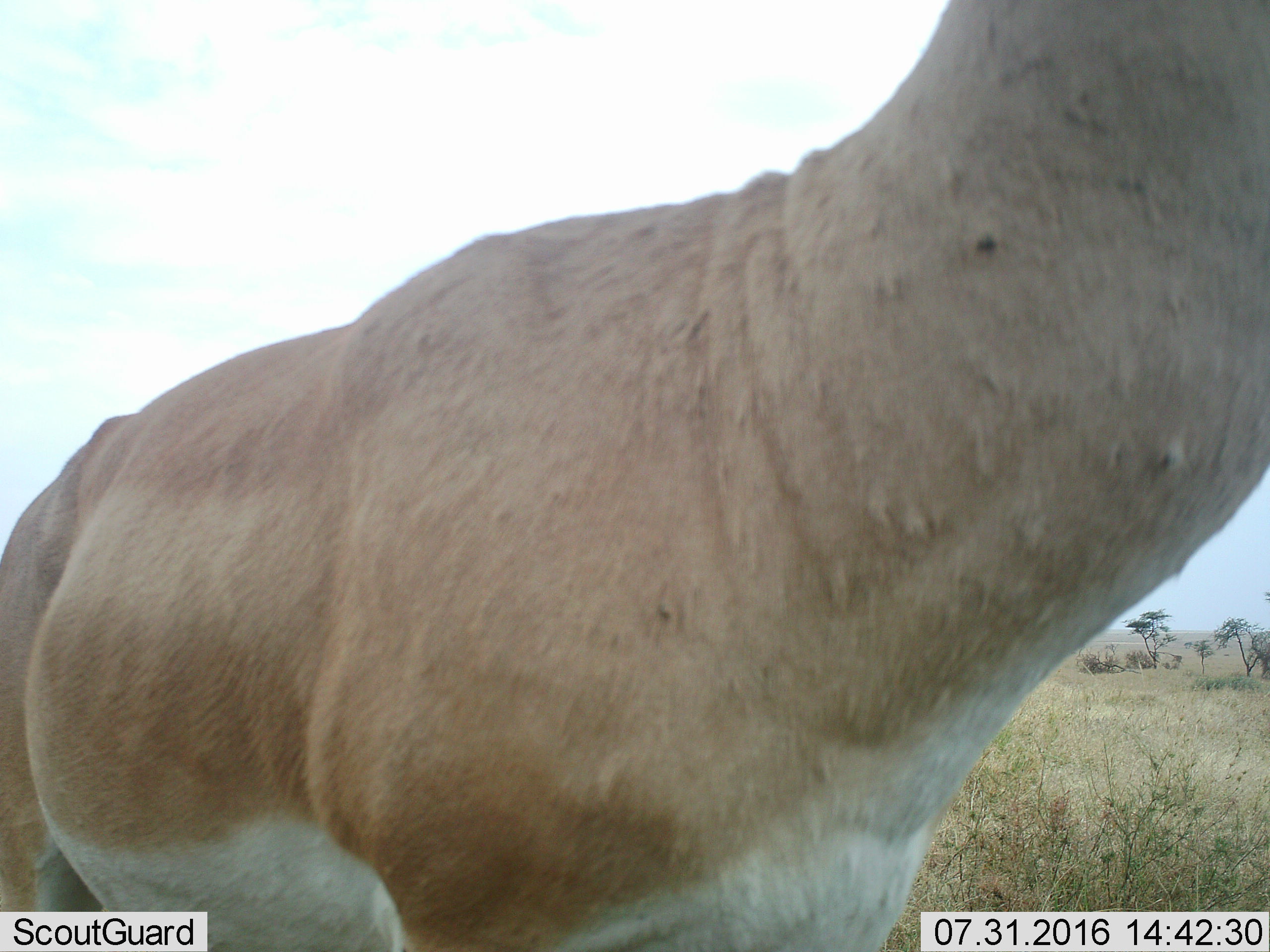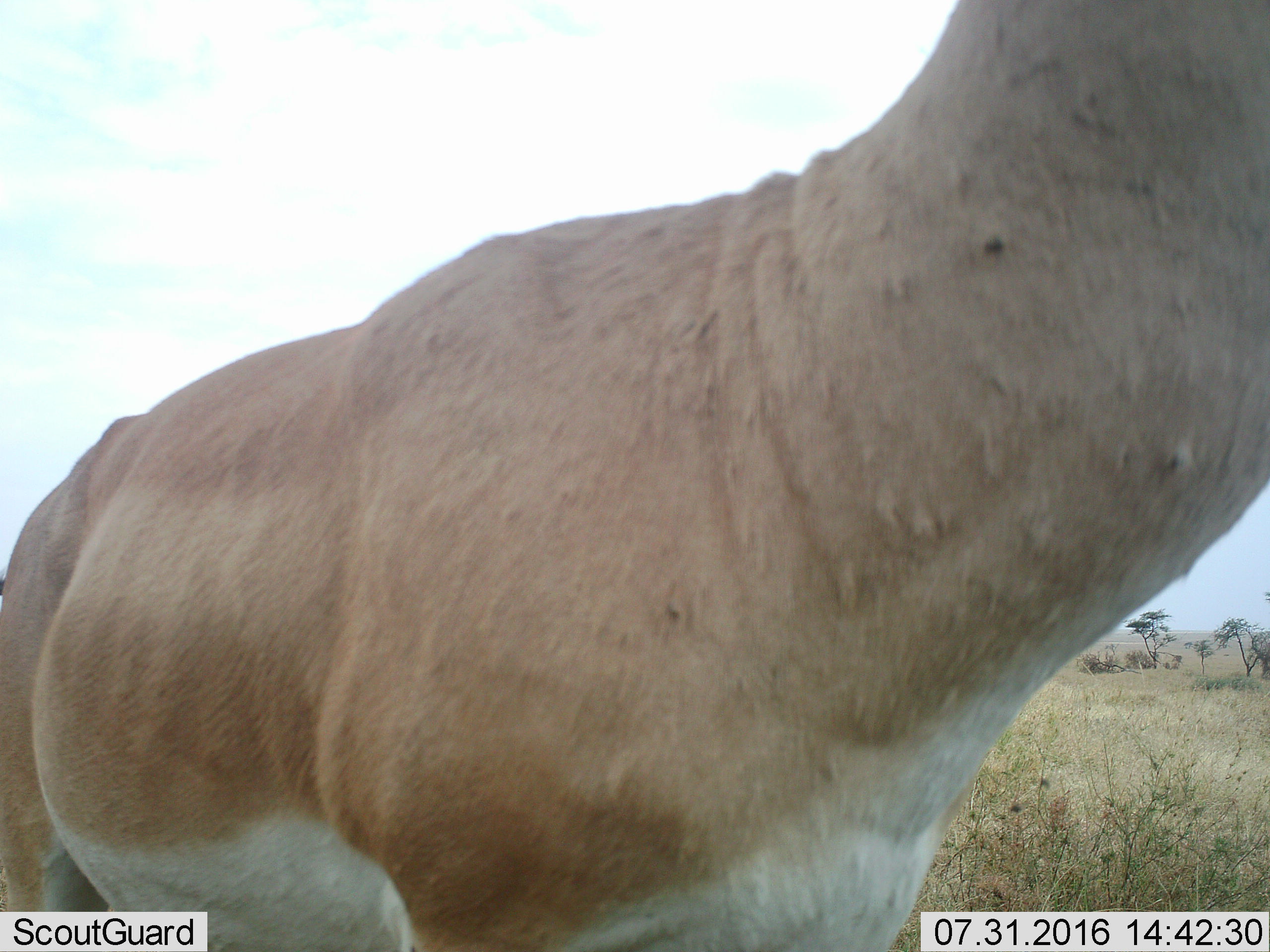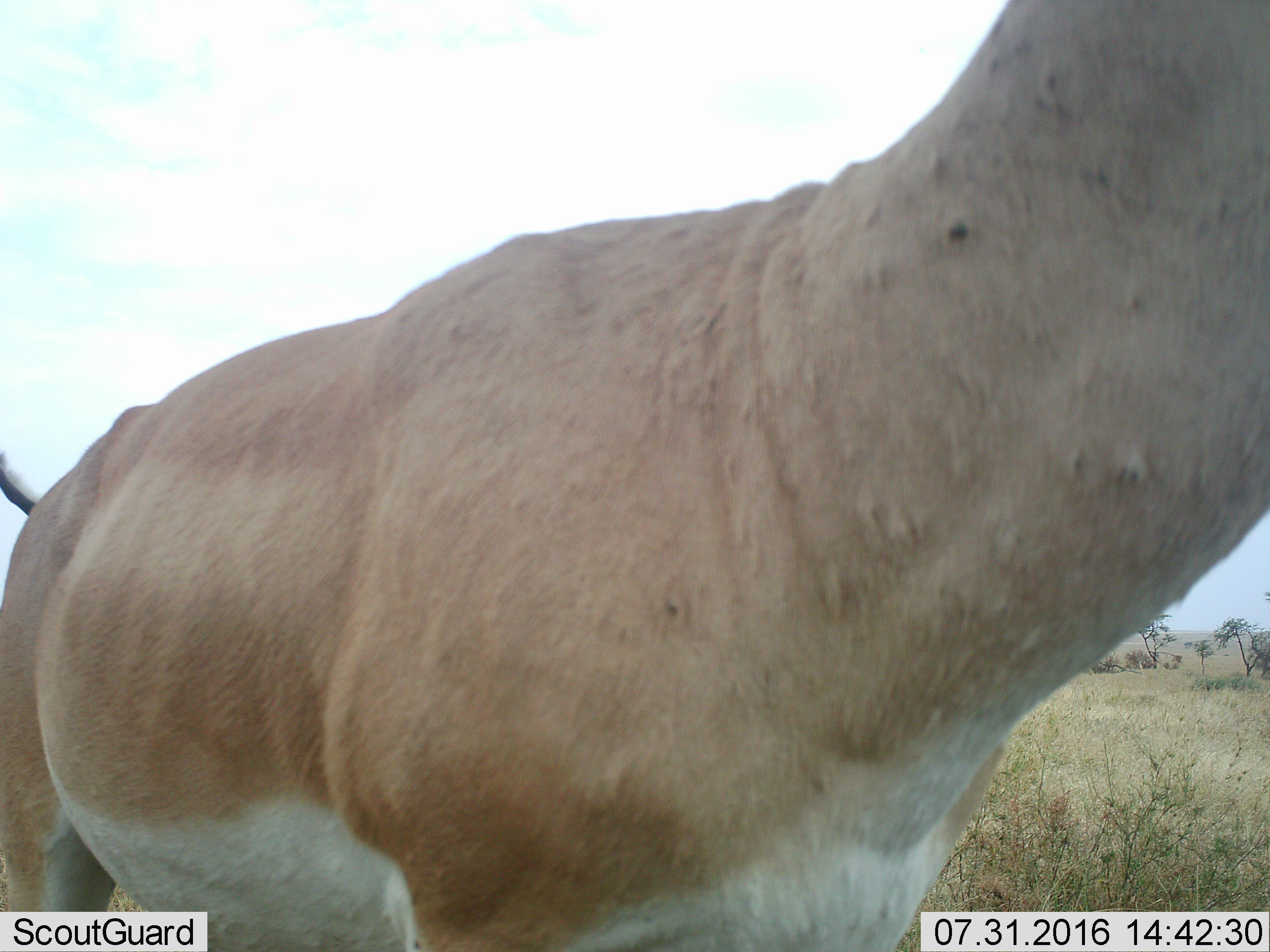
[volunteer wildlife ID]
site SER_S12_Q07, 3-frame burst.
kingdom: Animalia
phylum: Chordata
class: Mammalia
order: Artiodactyla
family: Bovidae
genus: Nanger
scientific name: Nanger granti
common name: grant's gazelle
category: gazellegrants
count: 1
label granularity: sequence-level